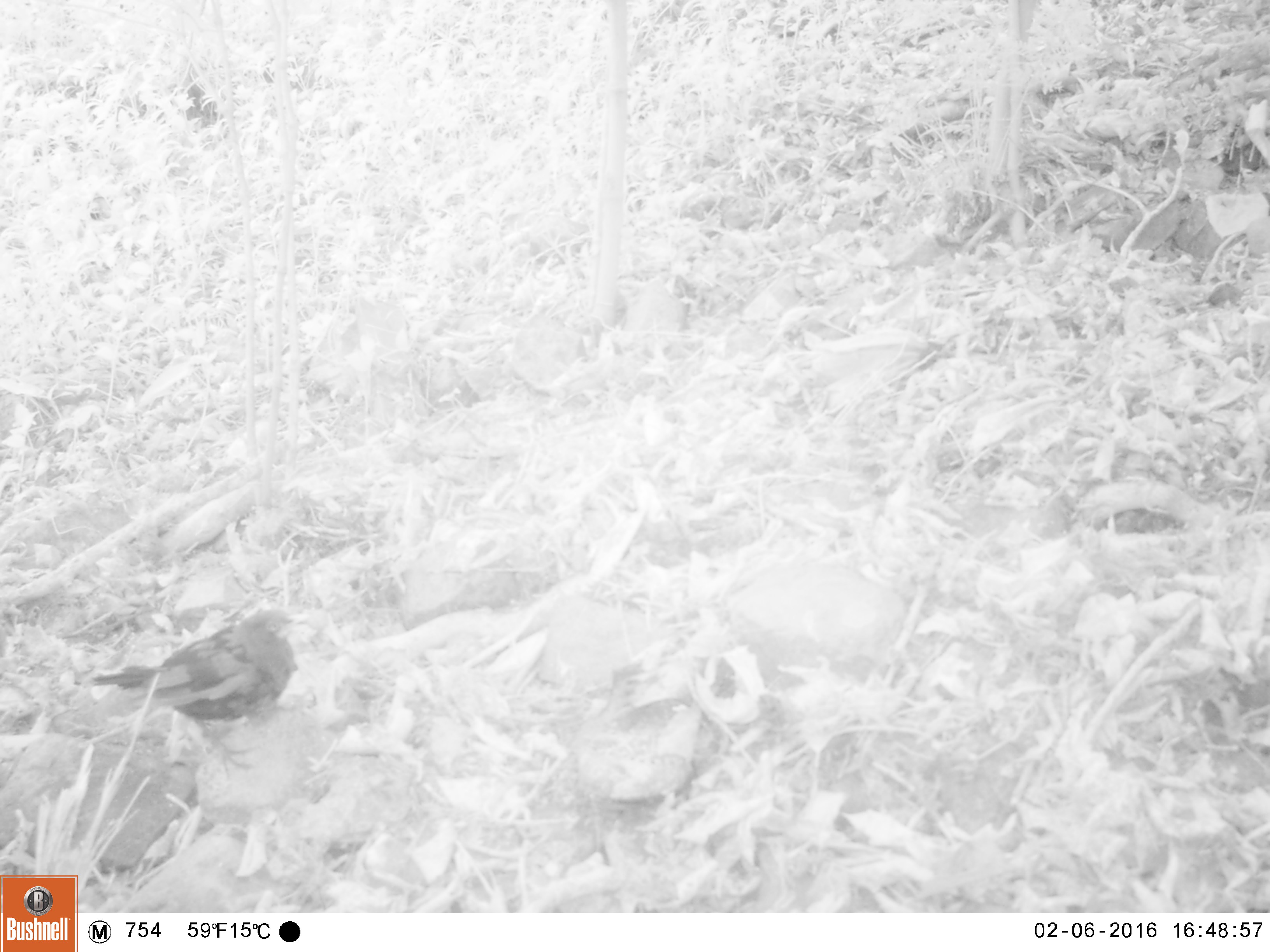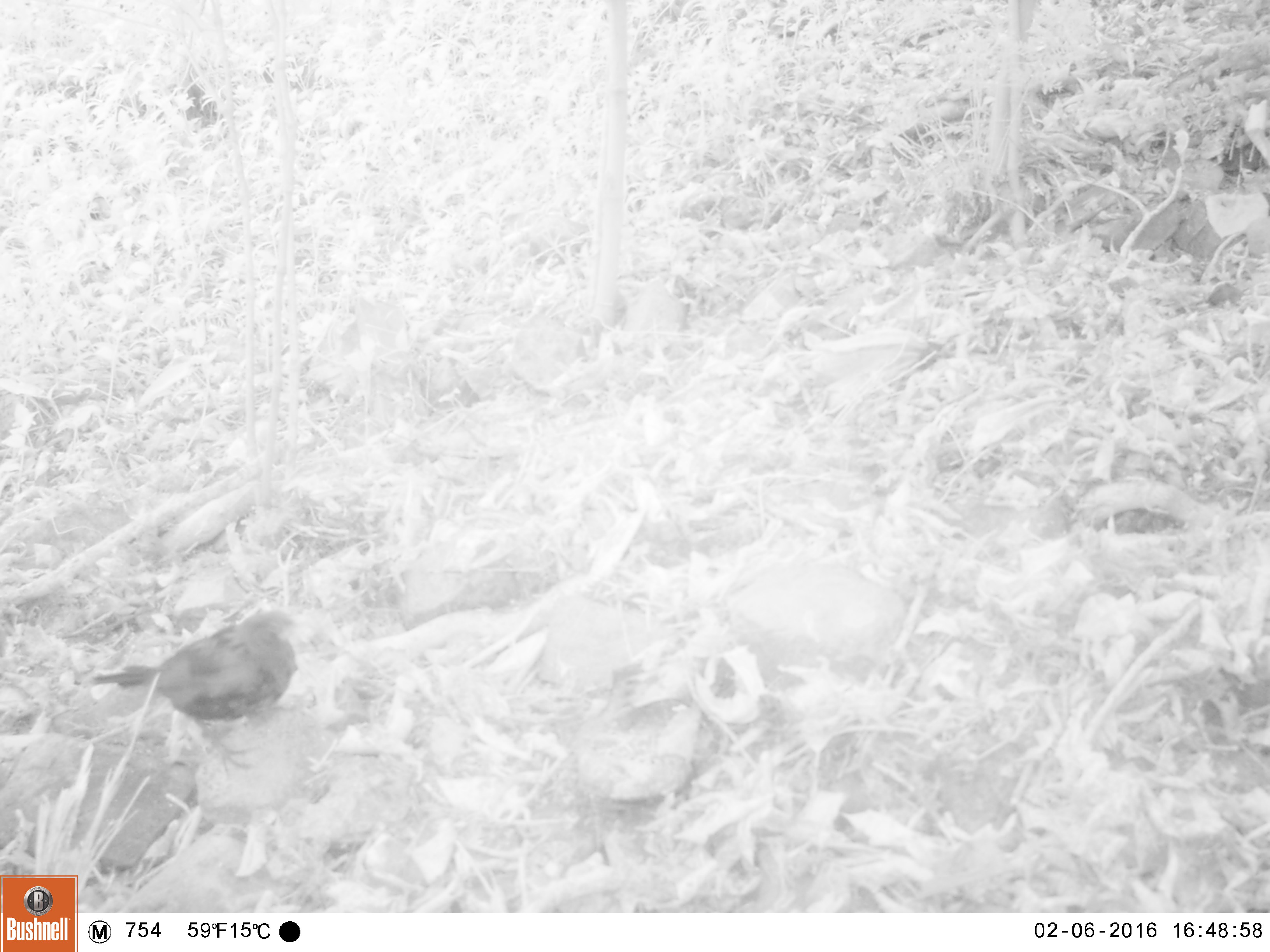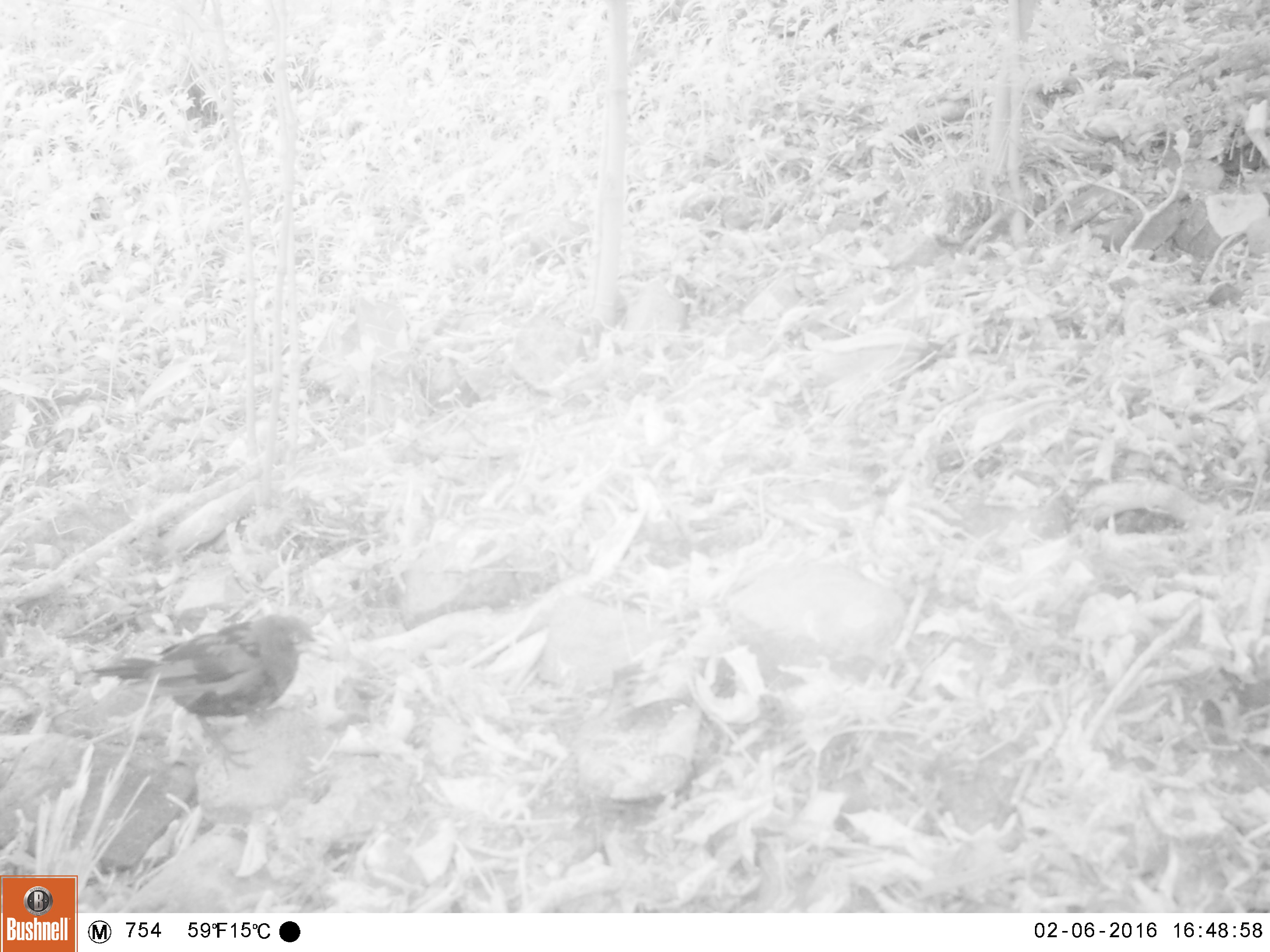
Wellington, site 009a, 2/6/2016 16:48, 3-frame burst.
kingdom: Animalia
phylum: Chordata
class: Aves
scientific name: Aves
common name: bird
Bird (Aves).